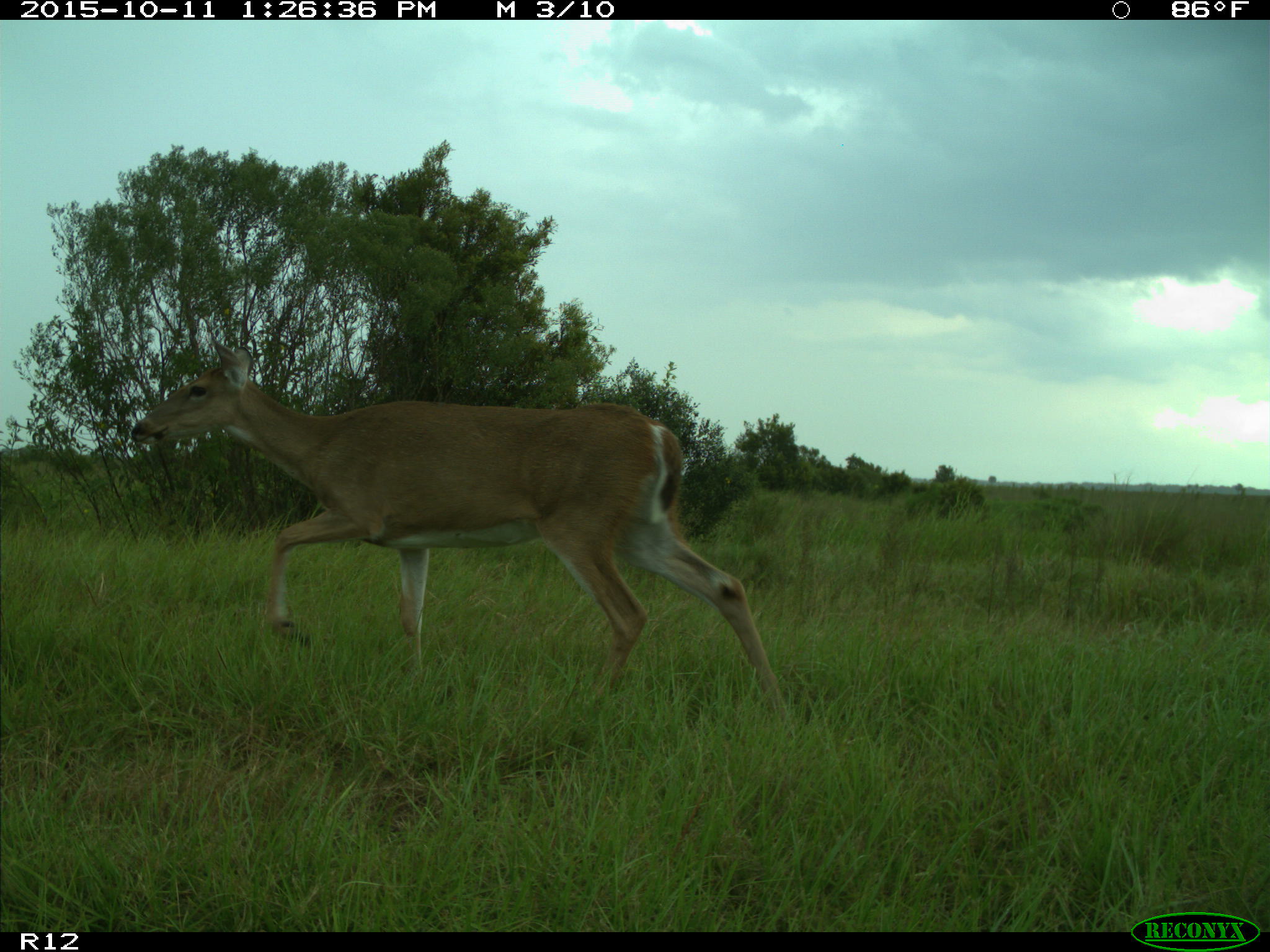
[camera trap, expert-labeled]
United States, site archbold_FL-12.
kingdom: Animalia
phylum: Chordata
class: Mammalia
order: Artiodactyla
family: Cervidae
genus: Odocoileus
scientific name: Odocoileus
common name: deer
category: unidentified deer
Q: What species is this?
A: Unidentified deer (deer) (Odocoileus).